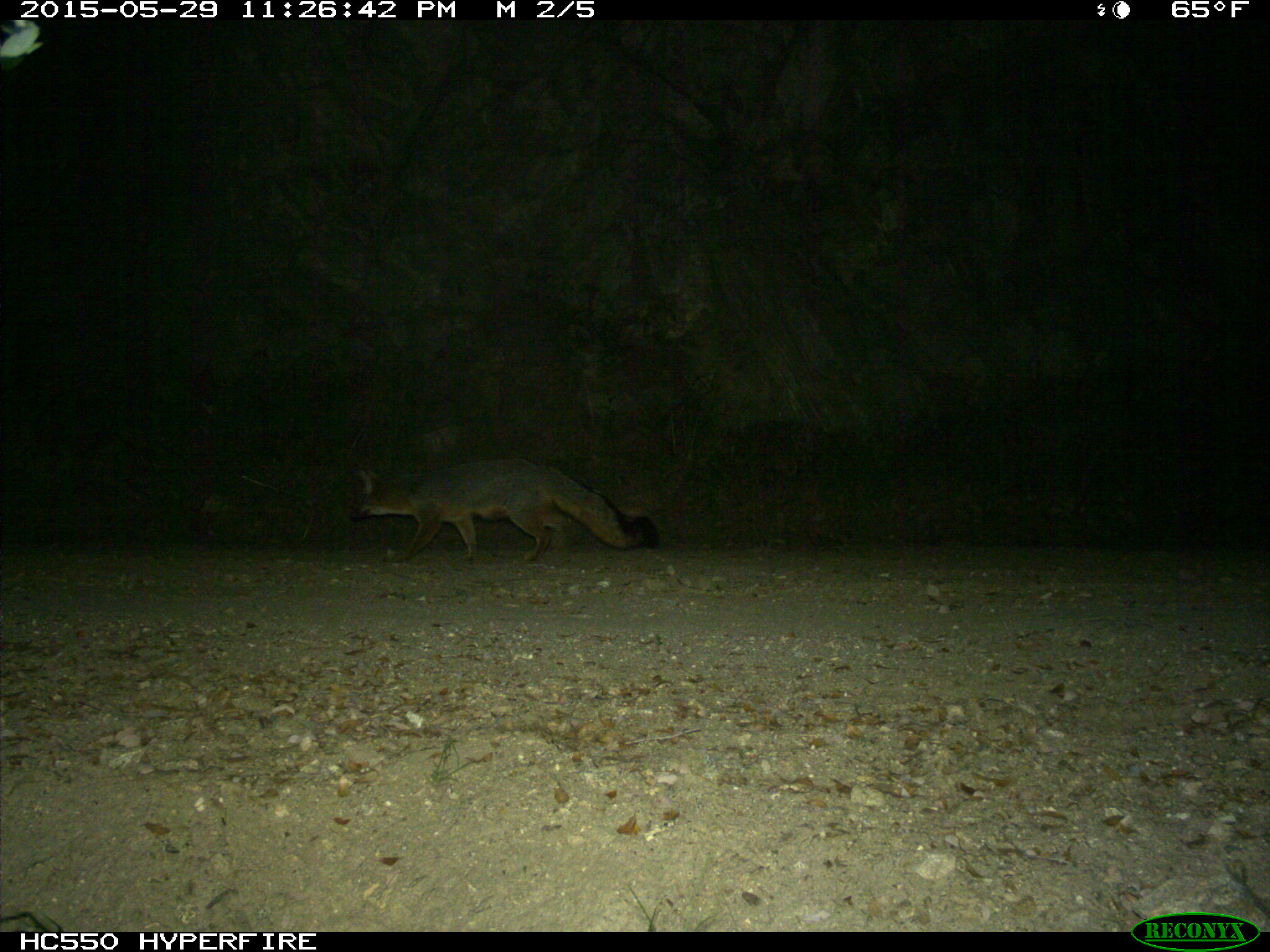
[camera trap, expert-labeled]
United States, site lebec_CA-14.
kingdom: Animalia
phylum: Chordata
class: Mammalia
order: Carnivora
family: Canidae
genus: Urocyon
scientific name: Urocyon cinereoargenteus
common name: gray fox